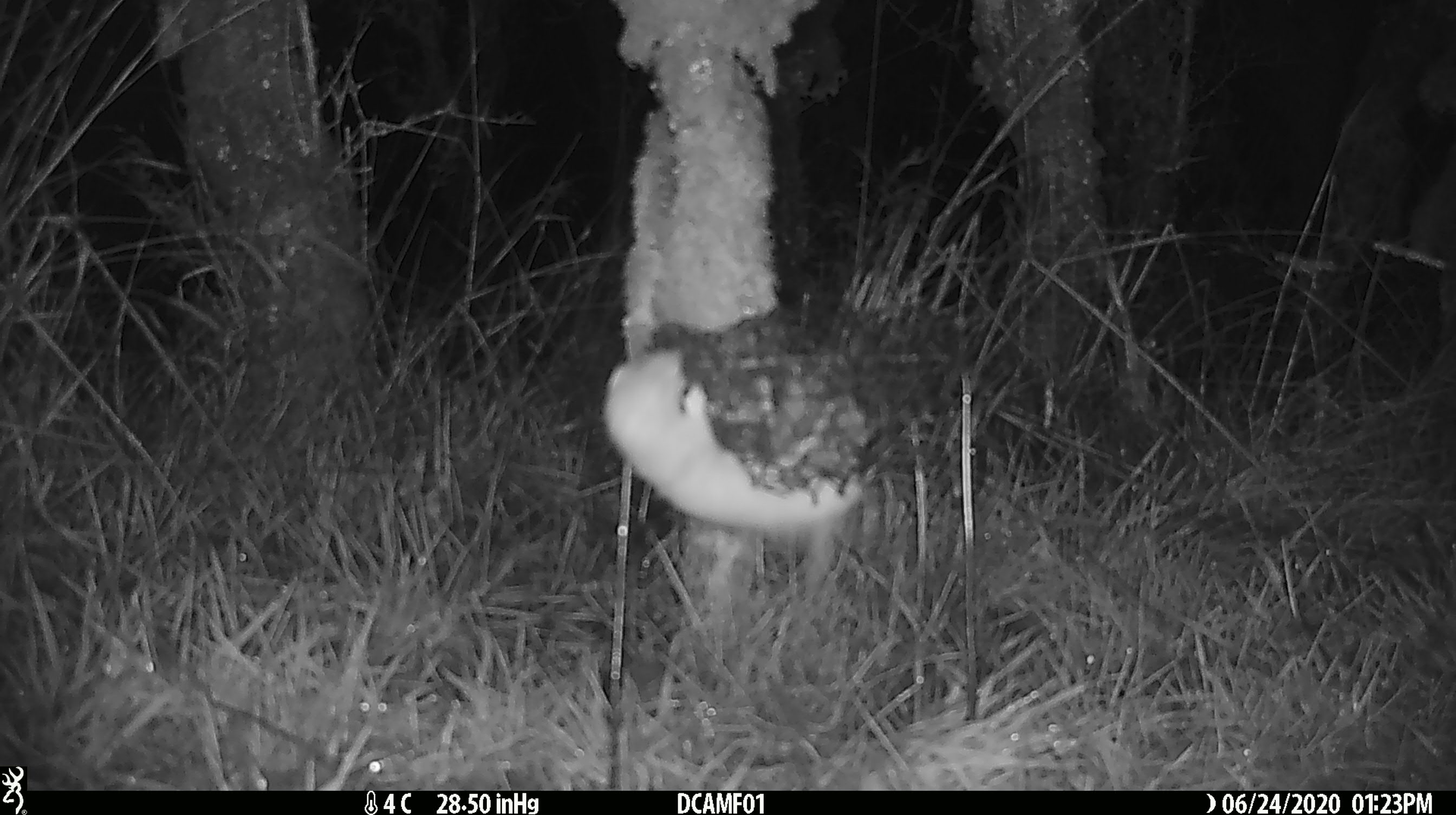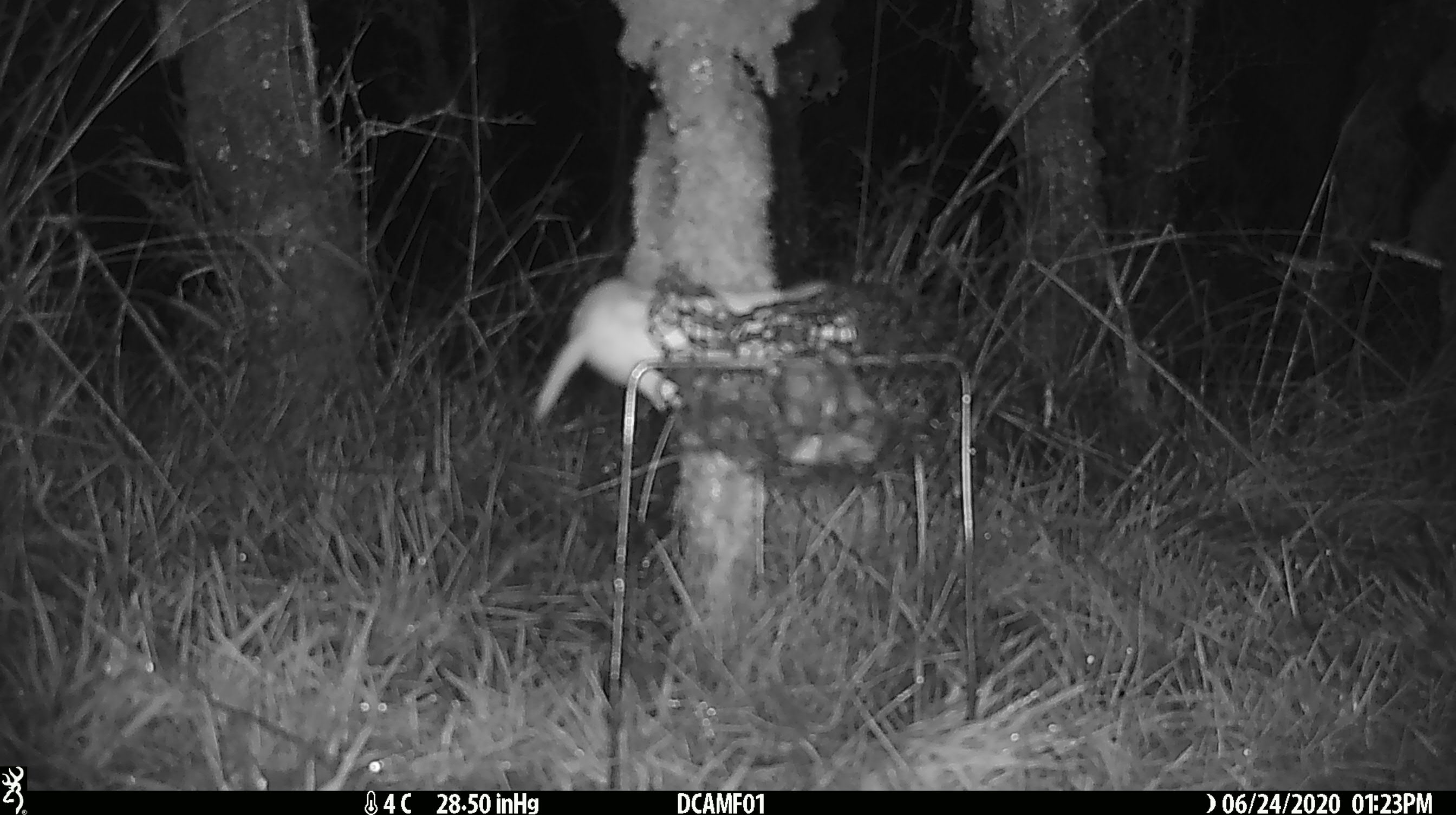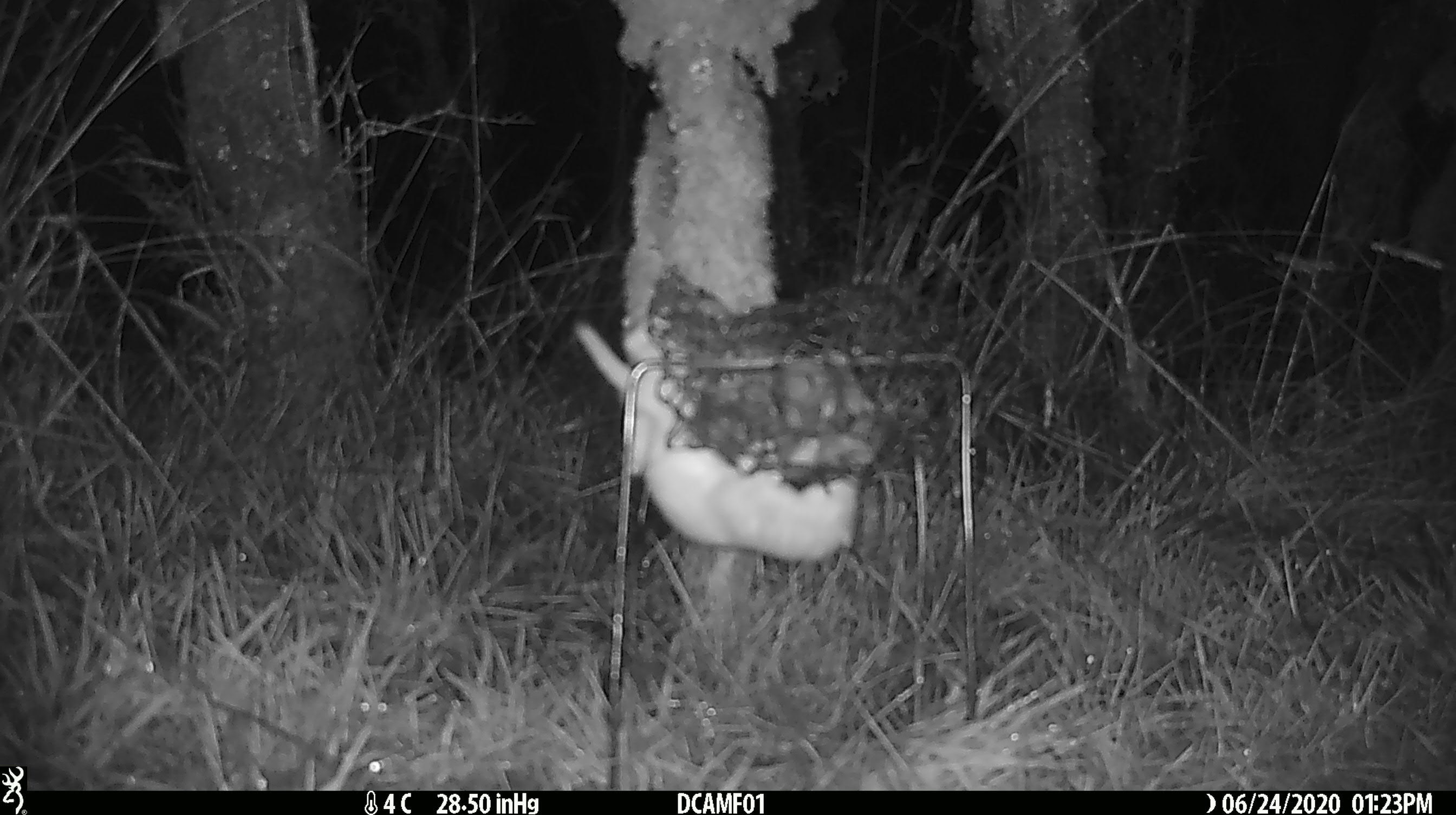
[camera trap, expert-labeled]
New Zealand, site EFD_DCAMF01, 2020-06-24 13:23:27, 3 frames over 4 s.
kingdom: Animalia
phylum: Chordata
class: Mammalia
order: Carnivora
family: Mustelidae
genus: Mustela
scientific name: Mustela nivalis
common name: least weasel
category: weasel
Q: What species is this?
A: Weasel (least weasel) (Mustela nivalis).